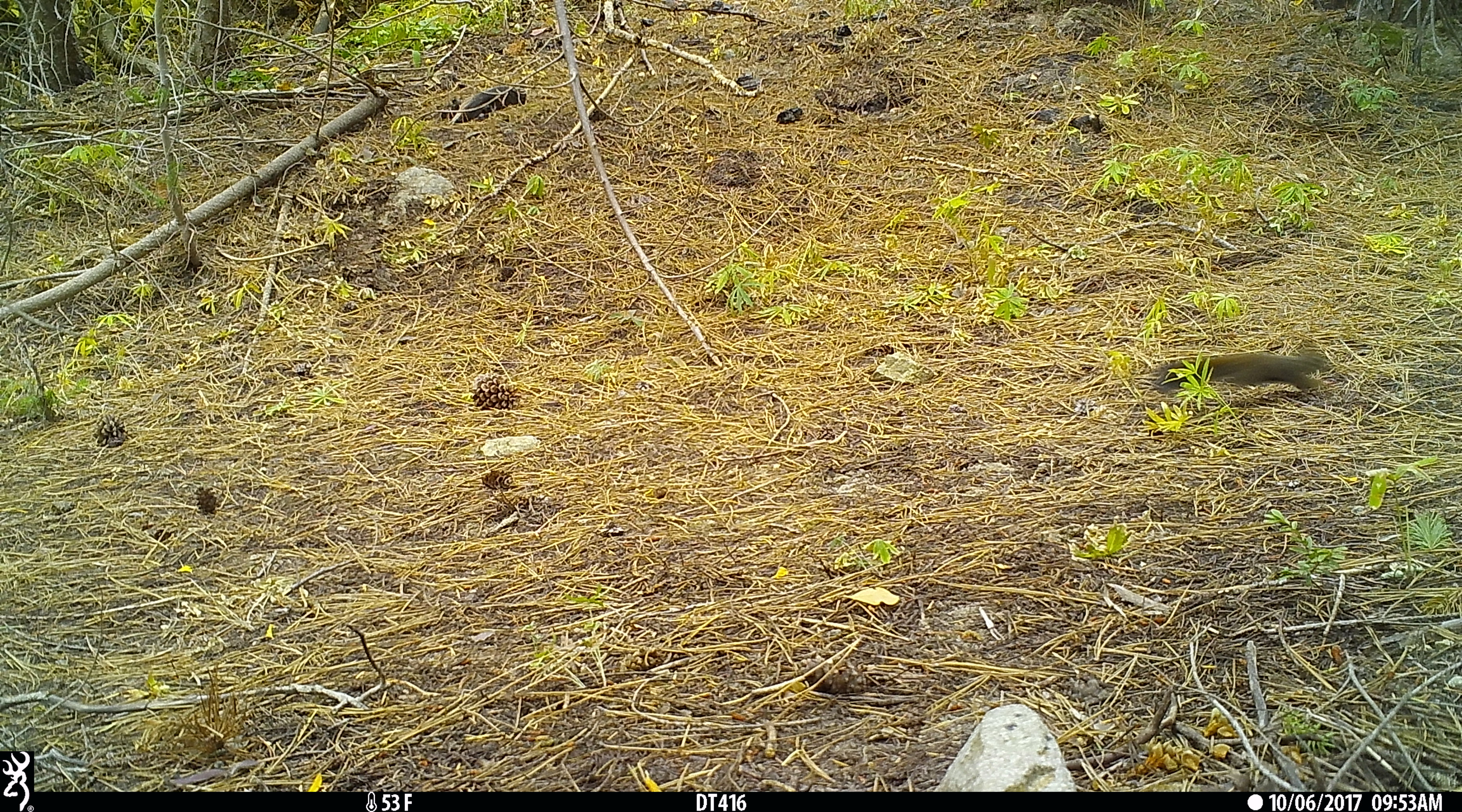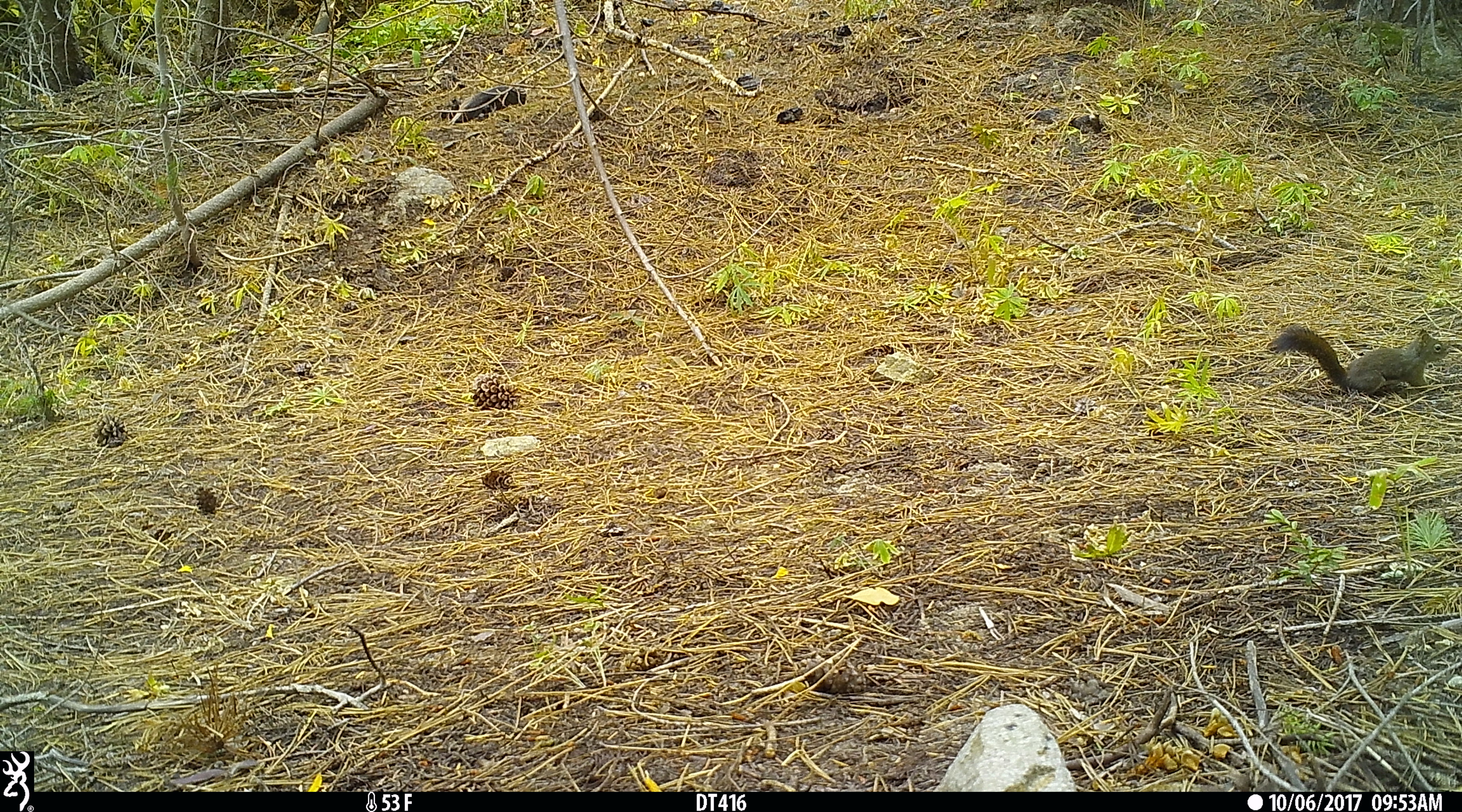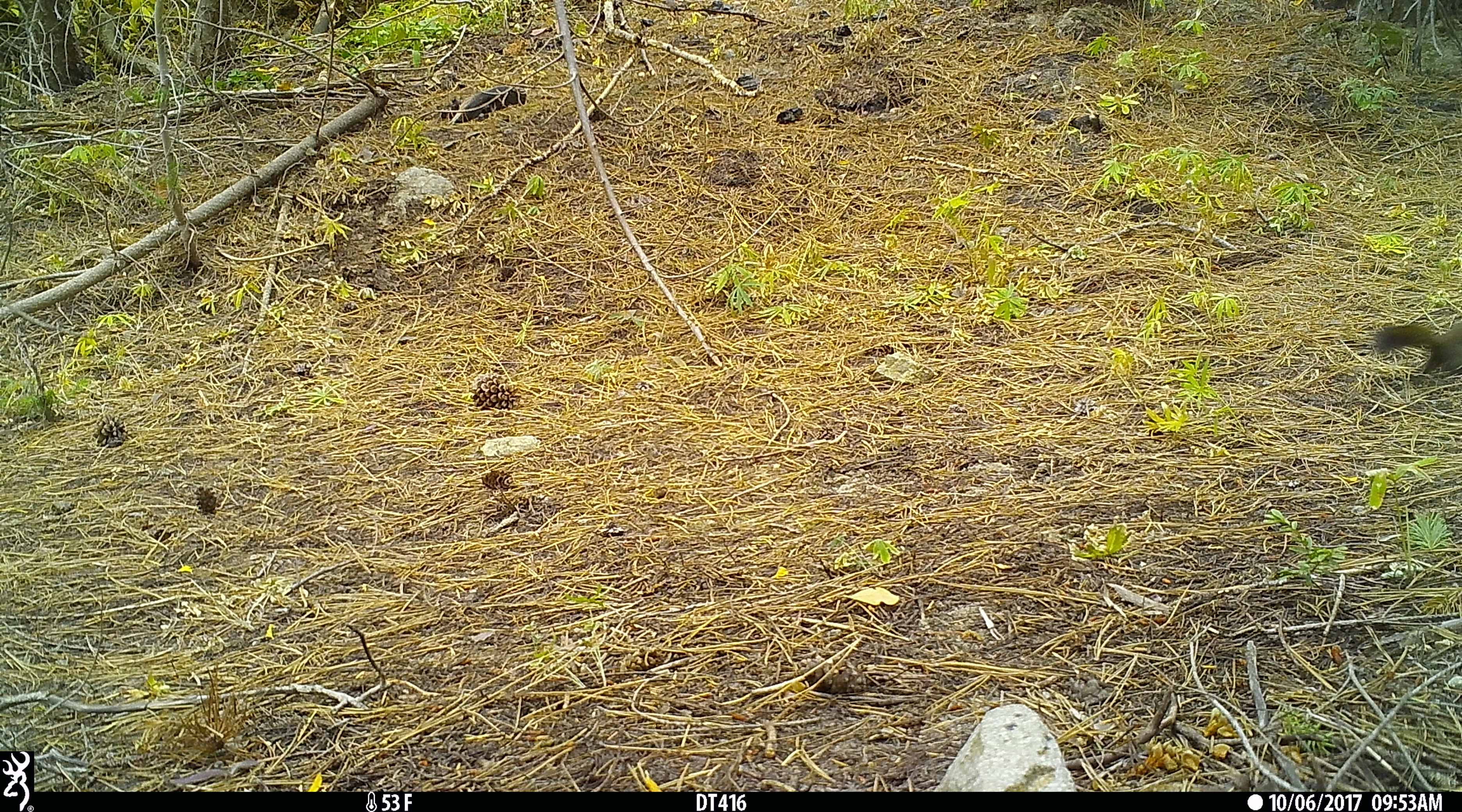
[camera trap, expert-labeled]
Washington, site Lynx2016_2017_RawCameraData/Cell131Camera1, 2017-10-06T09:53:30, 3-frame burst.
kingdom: Animalia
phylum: Chordata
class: Mammalia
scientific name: Mammalia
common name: small mammal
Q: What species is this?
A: Small mammal (Mammalia).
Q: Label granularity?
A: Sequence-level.